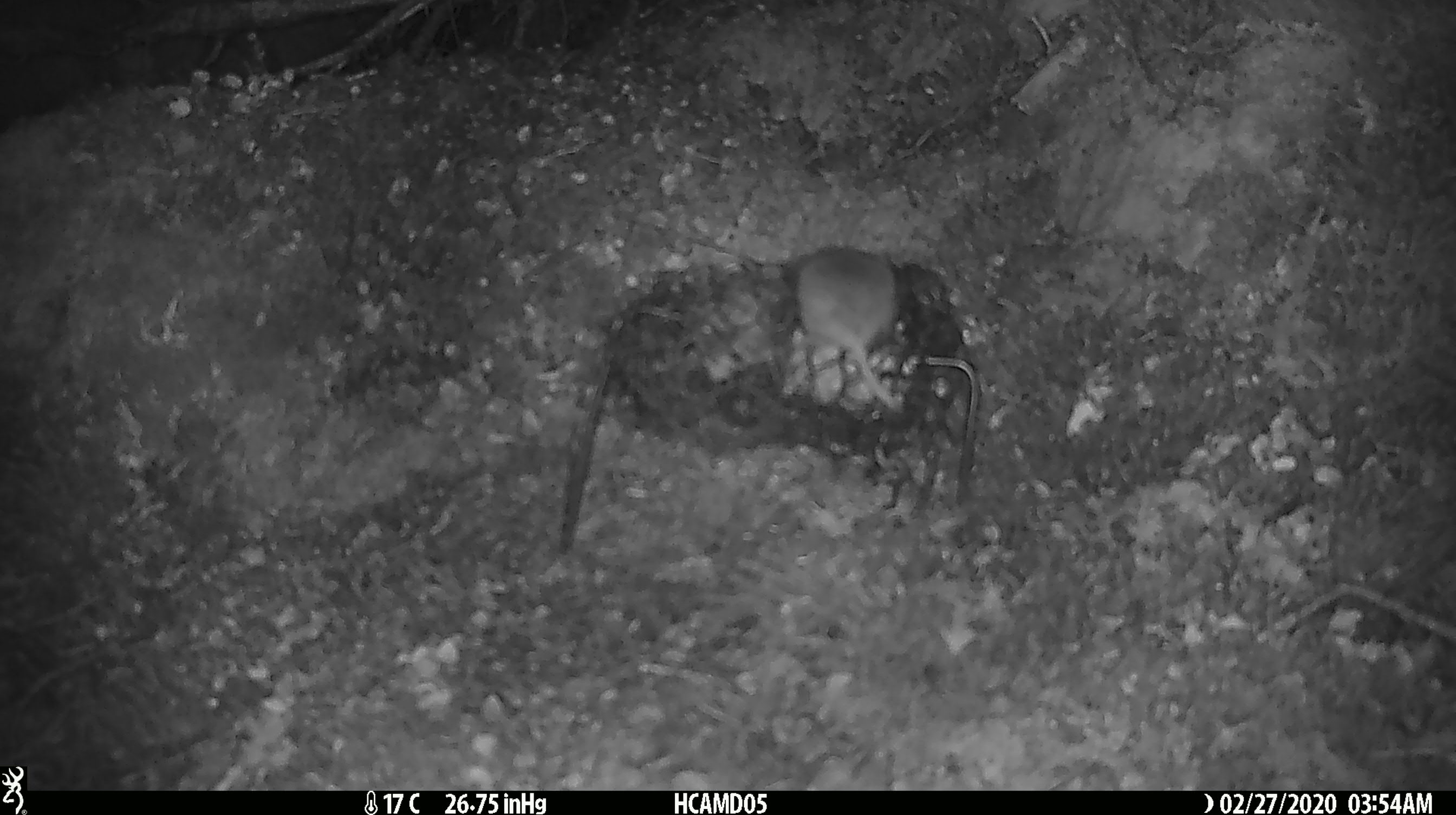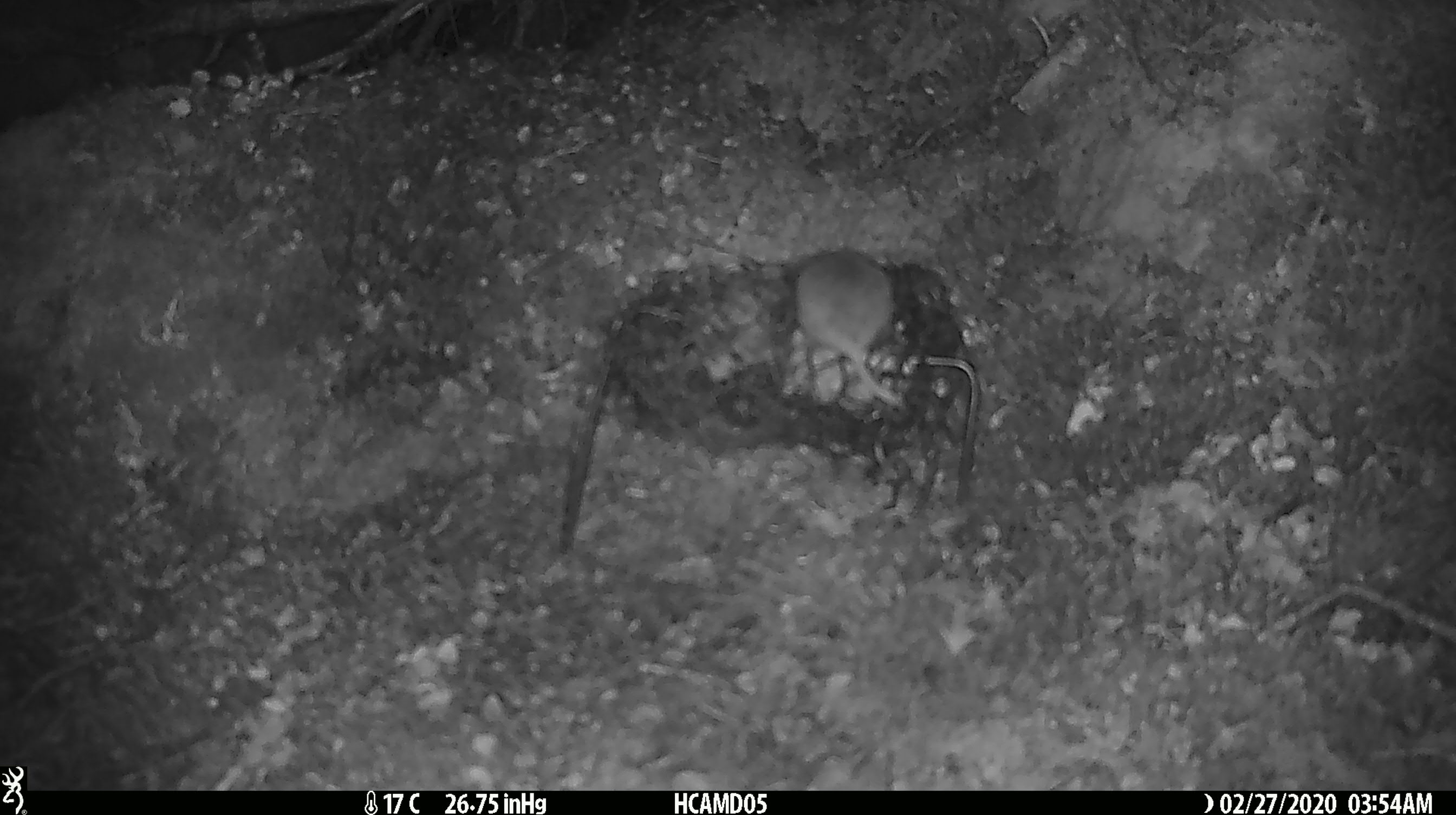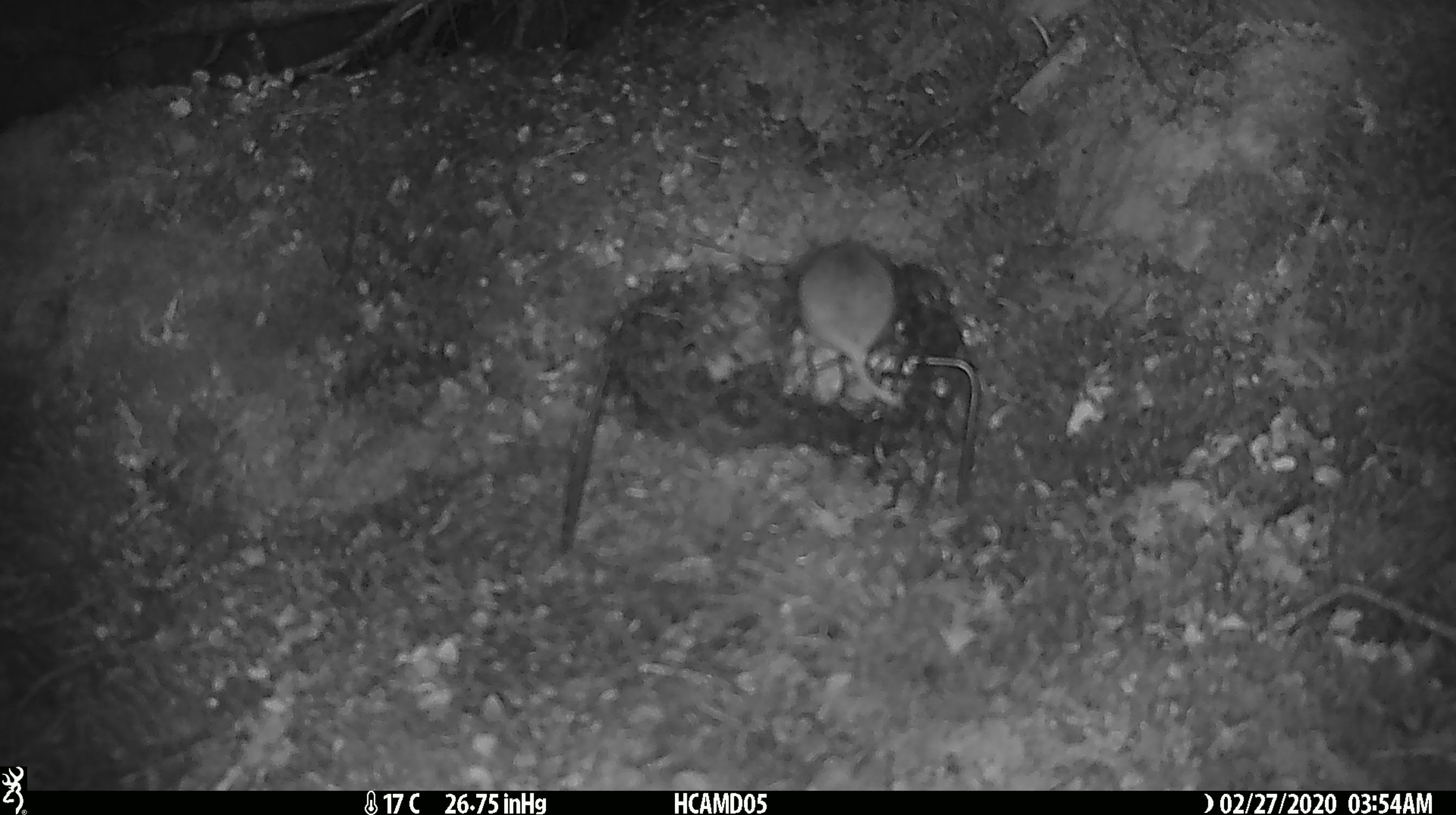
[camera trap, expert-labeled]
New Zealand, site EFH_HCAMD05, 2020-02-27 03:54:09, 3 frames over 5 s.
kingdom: Animalia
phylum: Chordata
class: Mammalia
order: Rodentia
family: Muridae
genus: Mus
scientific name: Mus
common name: mouse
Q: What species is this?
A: Mouse (Mus).